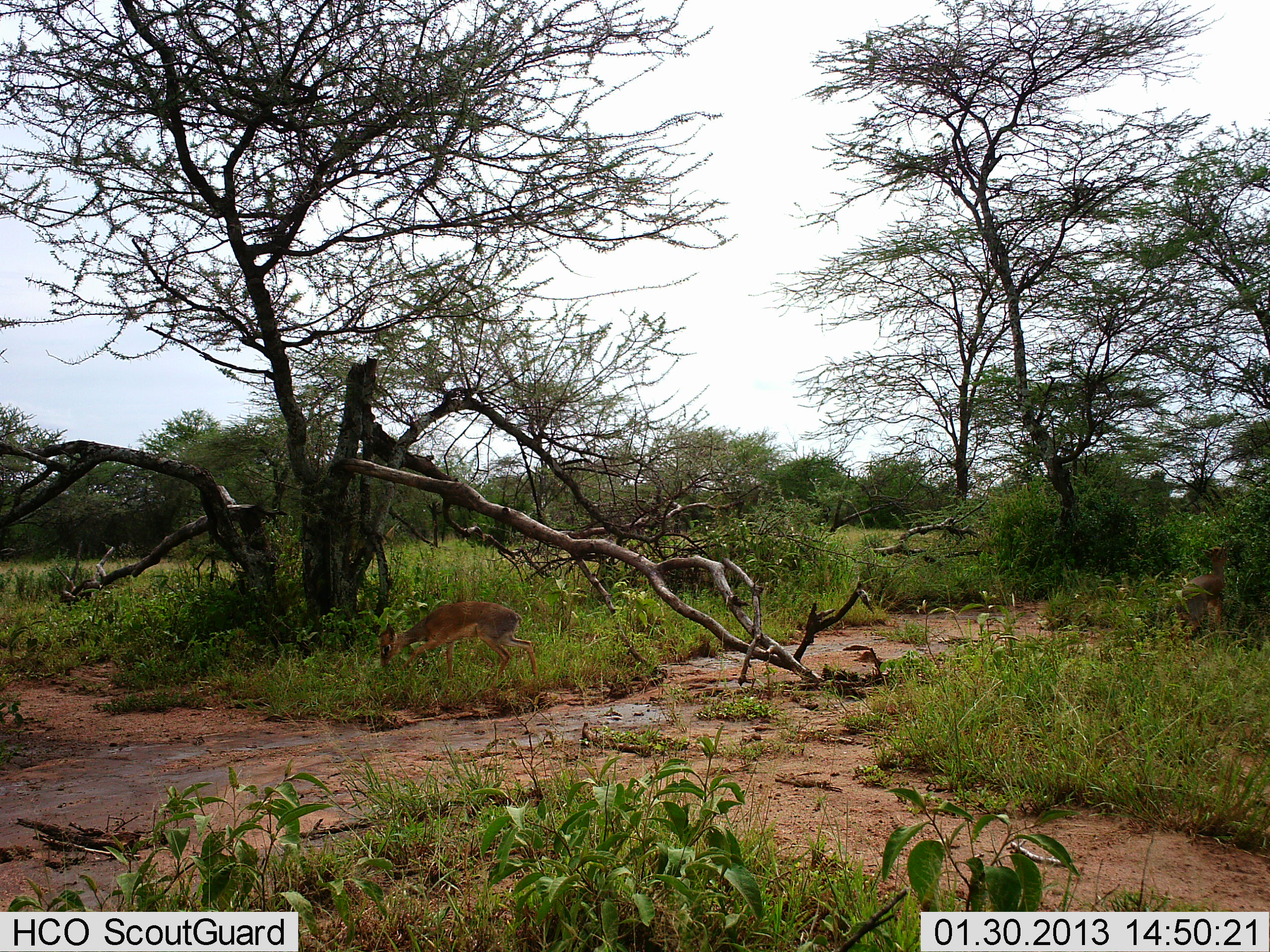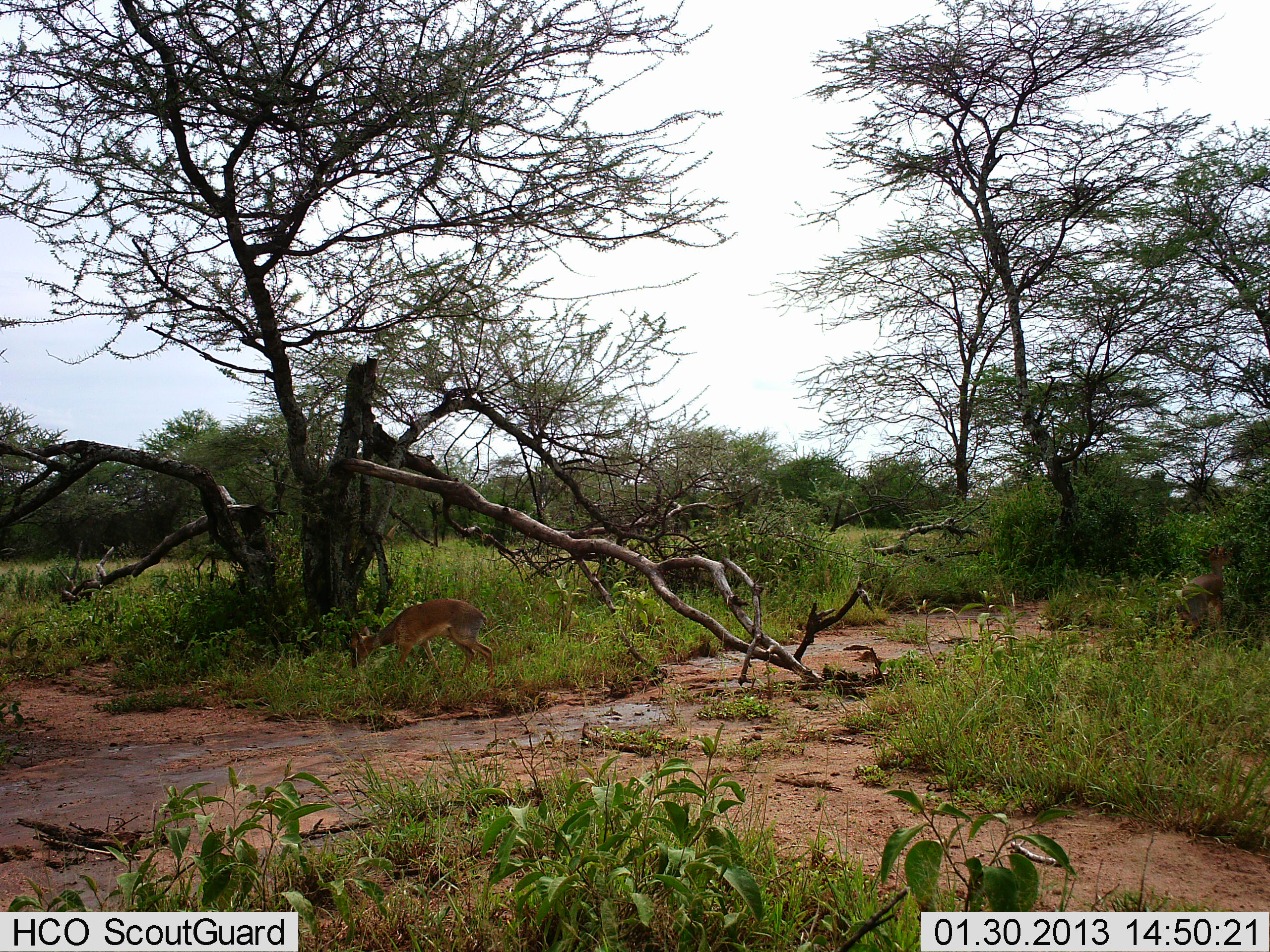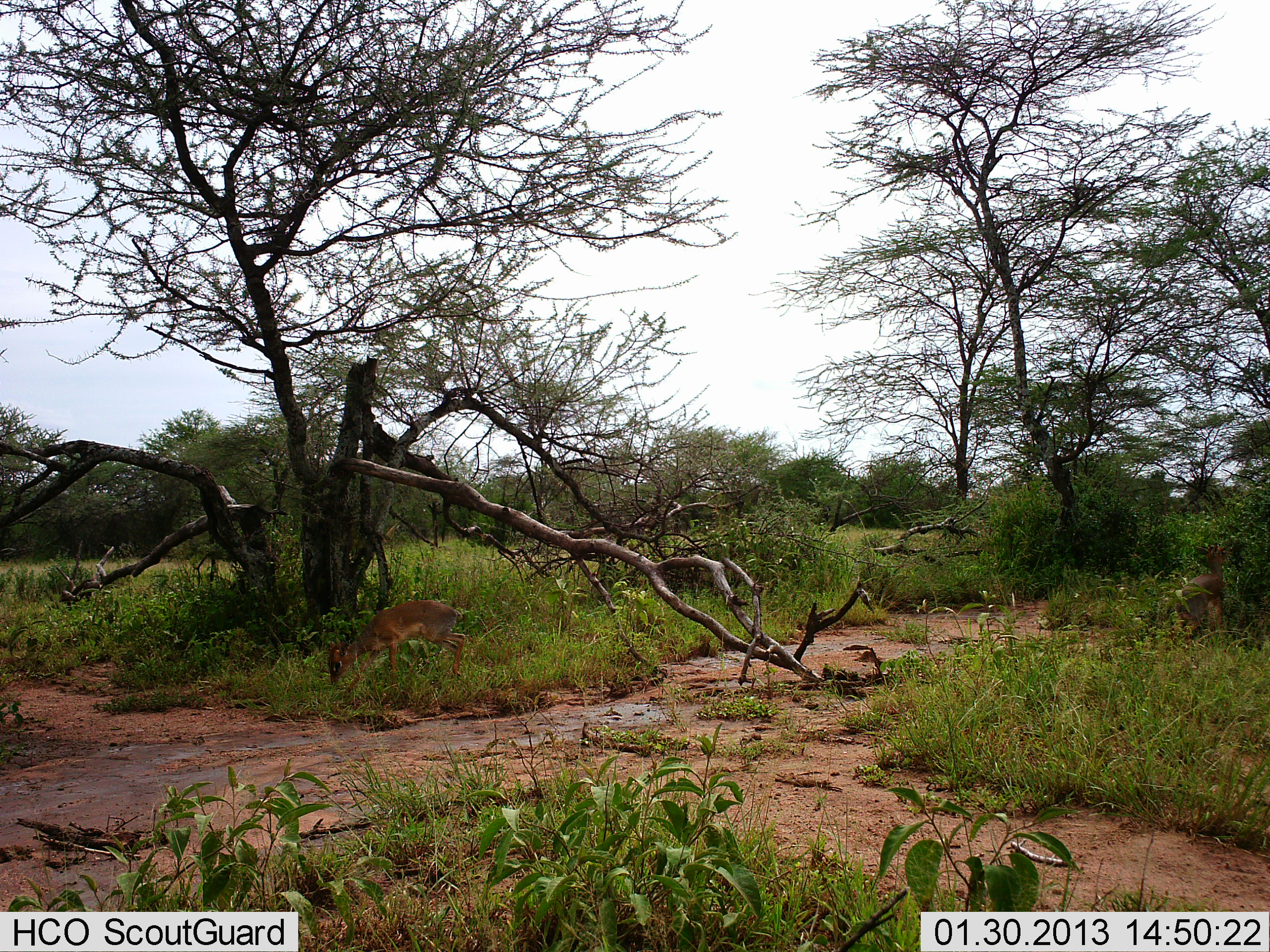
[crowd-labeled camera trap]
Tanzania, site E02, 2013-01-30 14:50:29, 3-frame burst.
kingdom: Animalia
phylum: Chordata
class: Mammalia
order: Artiodactyla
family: Bovidae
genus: Madoqua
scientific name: Madoqua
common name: dikdik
Dikdik (Madoqua), count 2. Behavior (volunteer vote fractions): standing 11%, resting 0%, moving 50%, interacting 0%. Young present (vote fraction): 0%. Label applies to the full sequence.